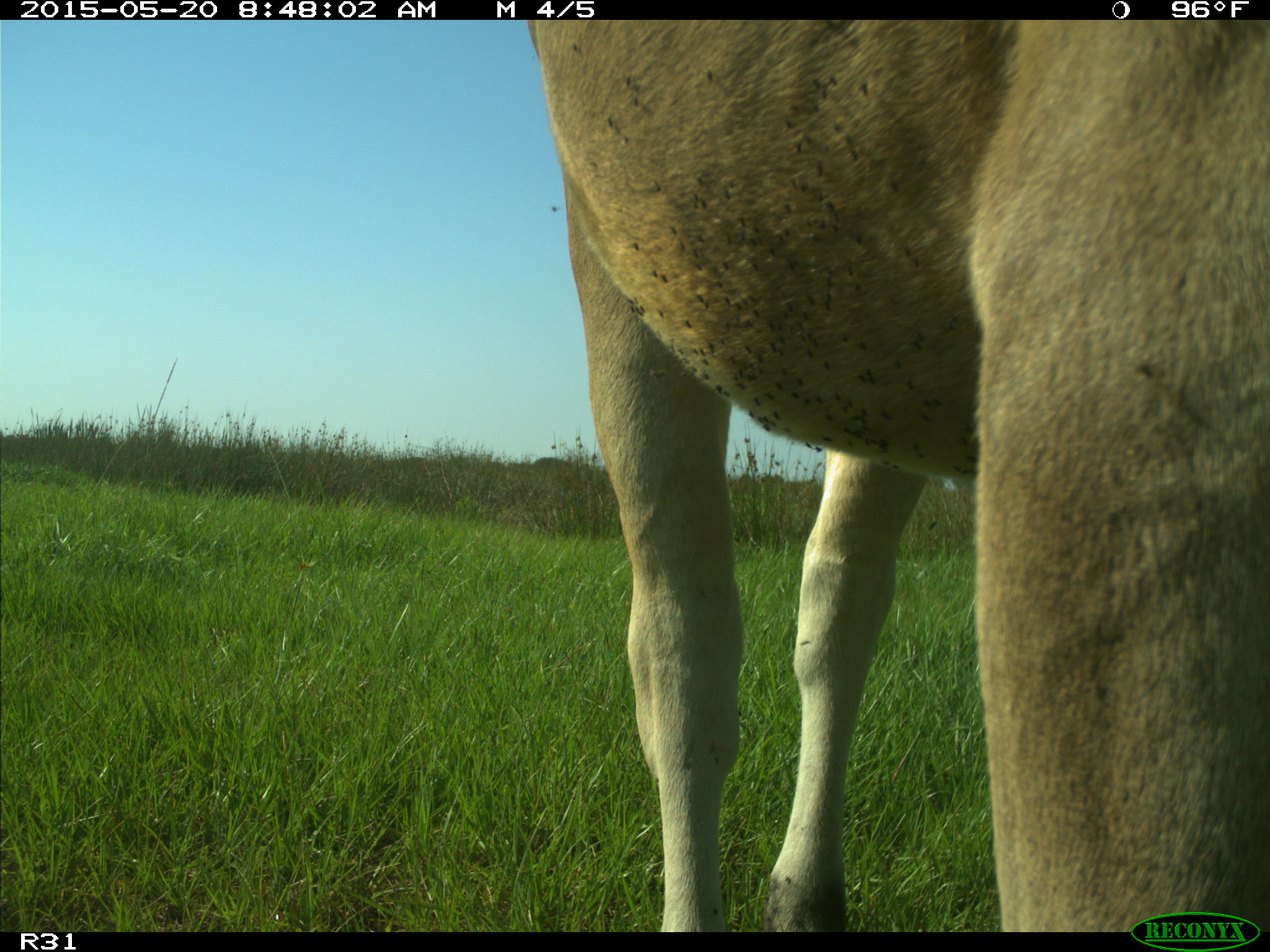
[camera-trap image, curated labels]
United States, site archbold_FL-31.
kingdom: Animalia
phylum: Chordata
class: Mammalia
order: Artiodactyla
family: Bovidae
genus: Bos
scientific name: Bos taurus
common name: domestic cow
Bos taurus (domestic cow).